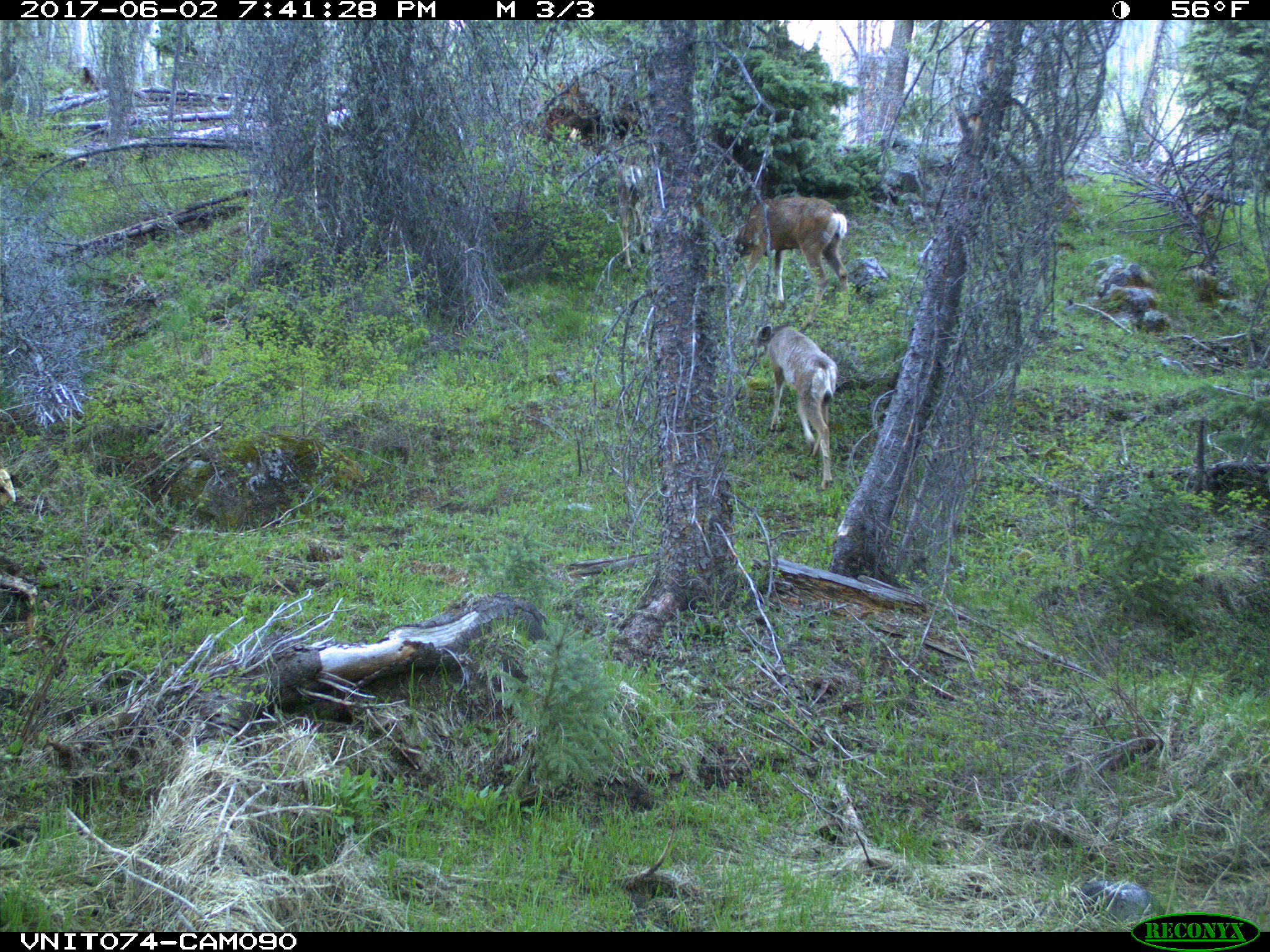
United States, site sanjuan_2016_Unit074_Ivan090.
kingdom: Animalia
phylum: Chordata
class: Mammalia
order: Artiodactyla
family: Cervidae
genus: Odocoileus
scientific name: Odocoileus hemionus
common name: mule deer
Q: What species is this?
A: Odocoileus hemionus (mule deer).